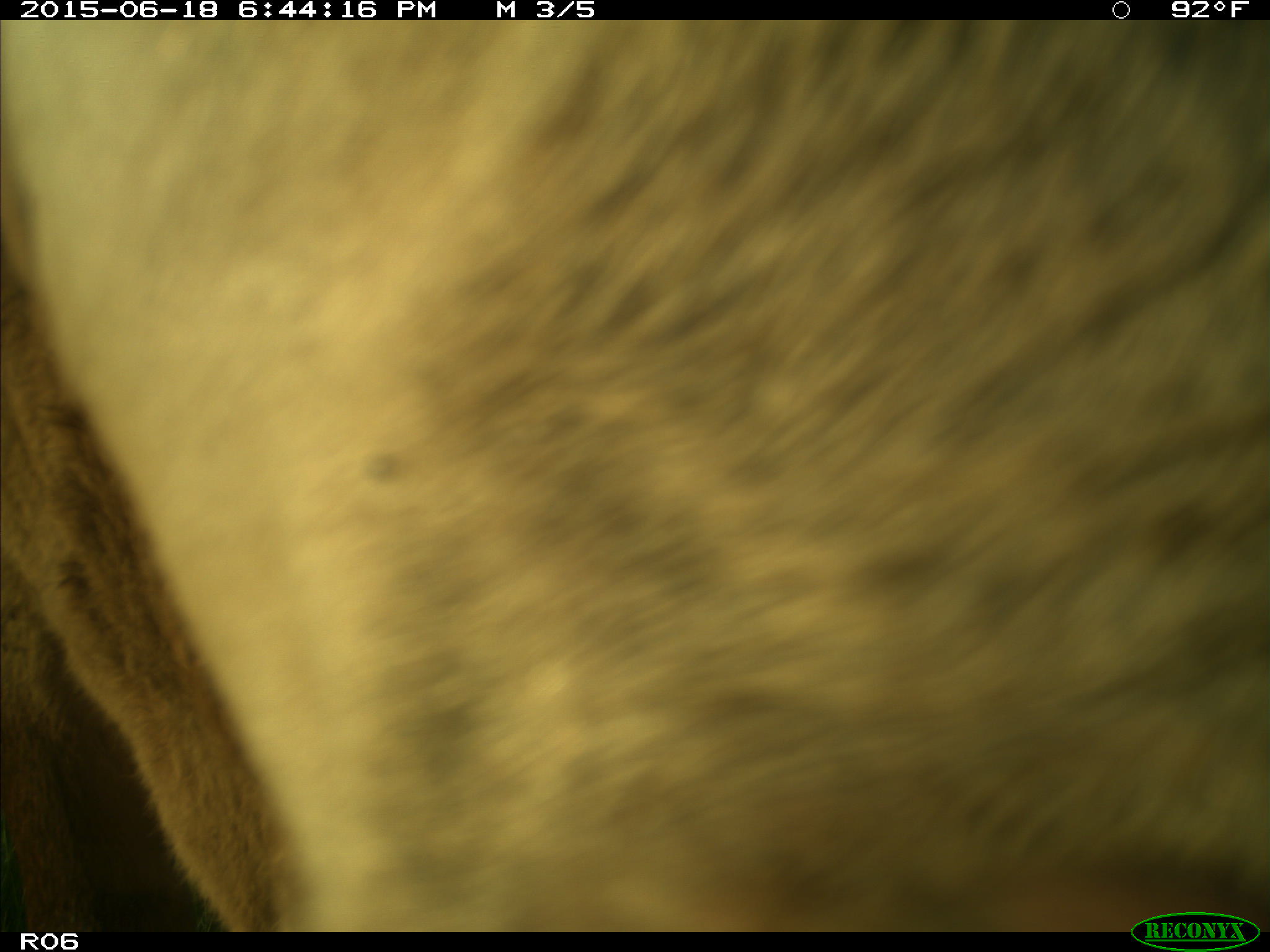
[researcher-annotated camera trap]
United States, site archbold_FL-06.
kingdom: Animalia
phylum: Chordata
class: Mammalia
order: Artiodactyla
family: Bovidae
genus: Bos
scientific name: Bos taurus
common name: domestic cow